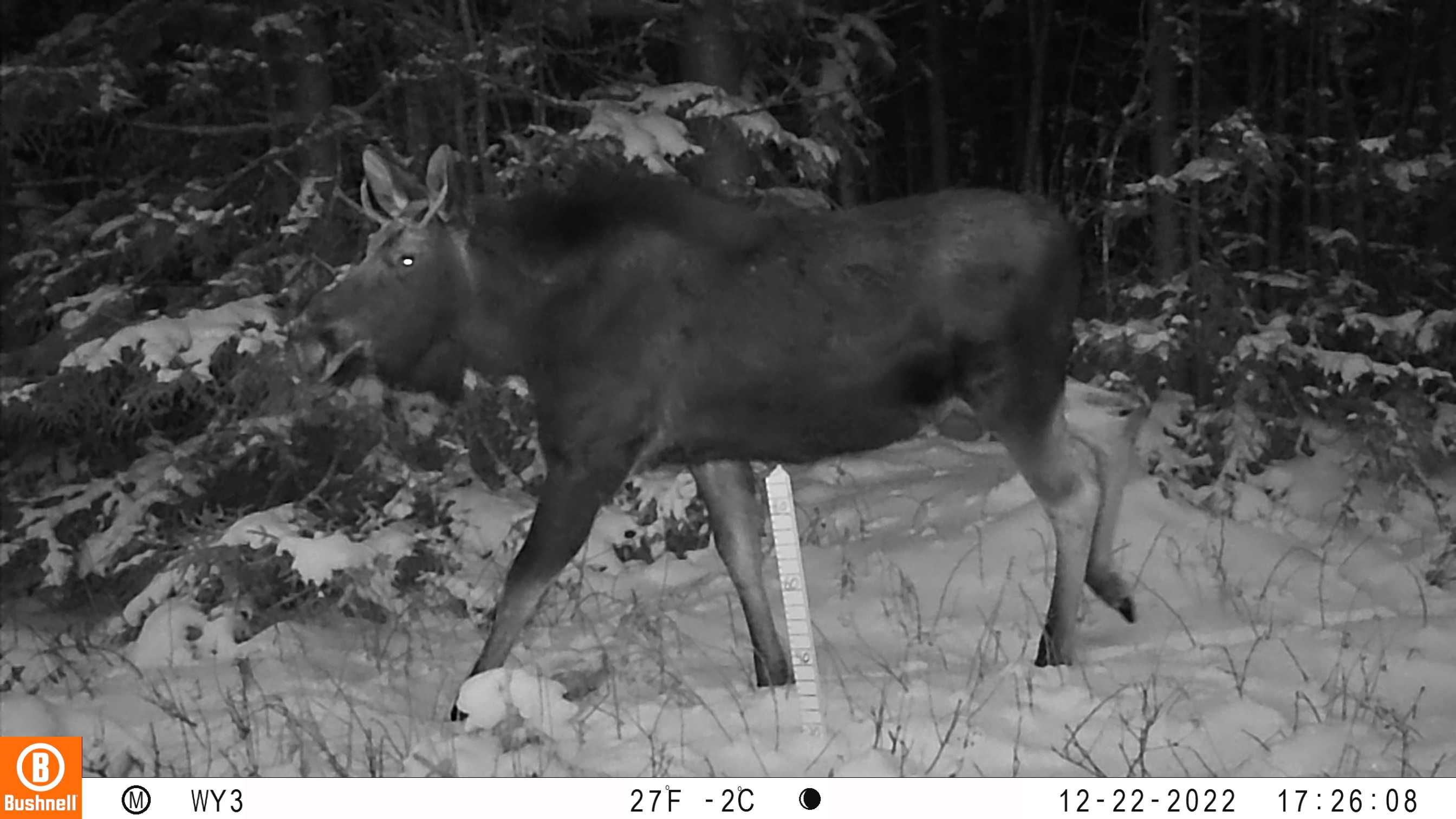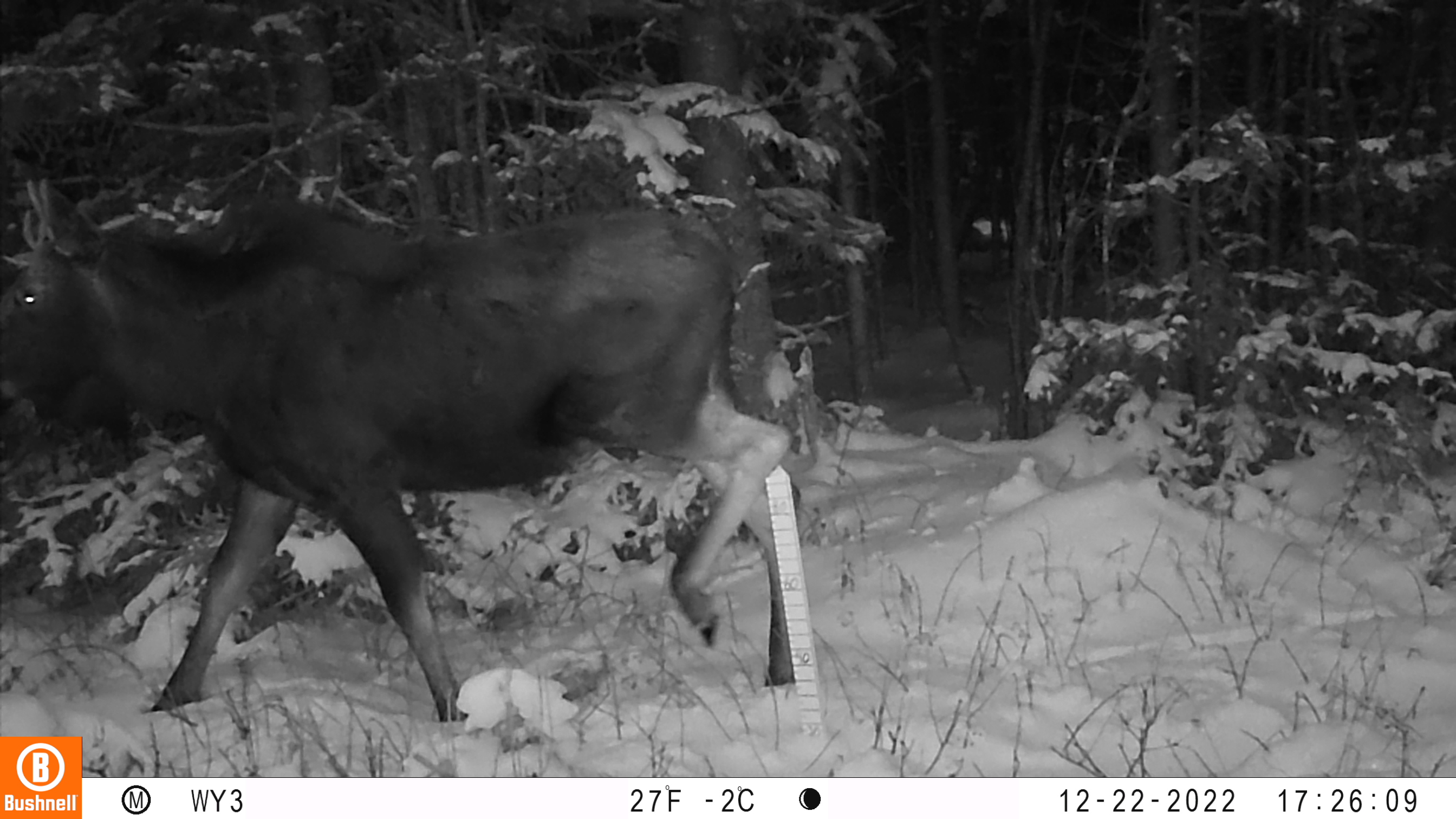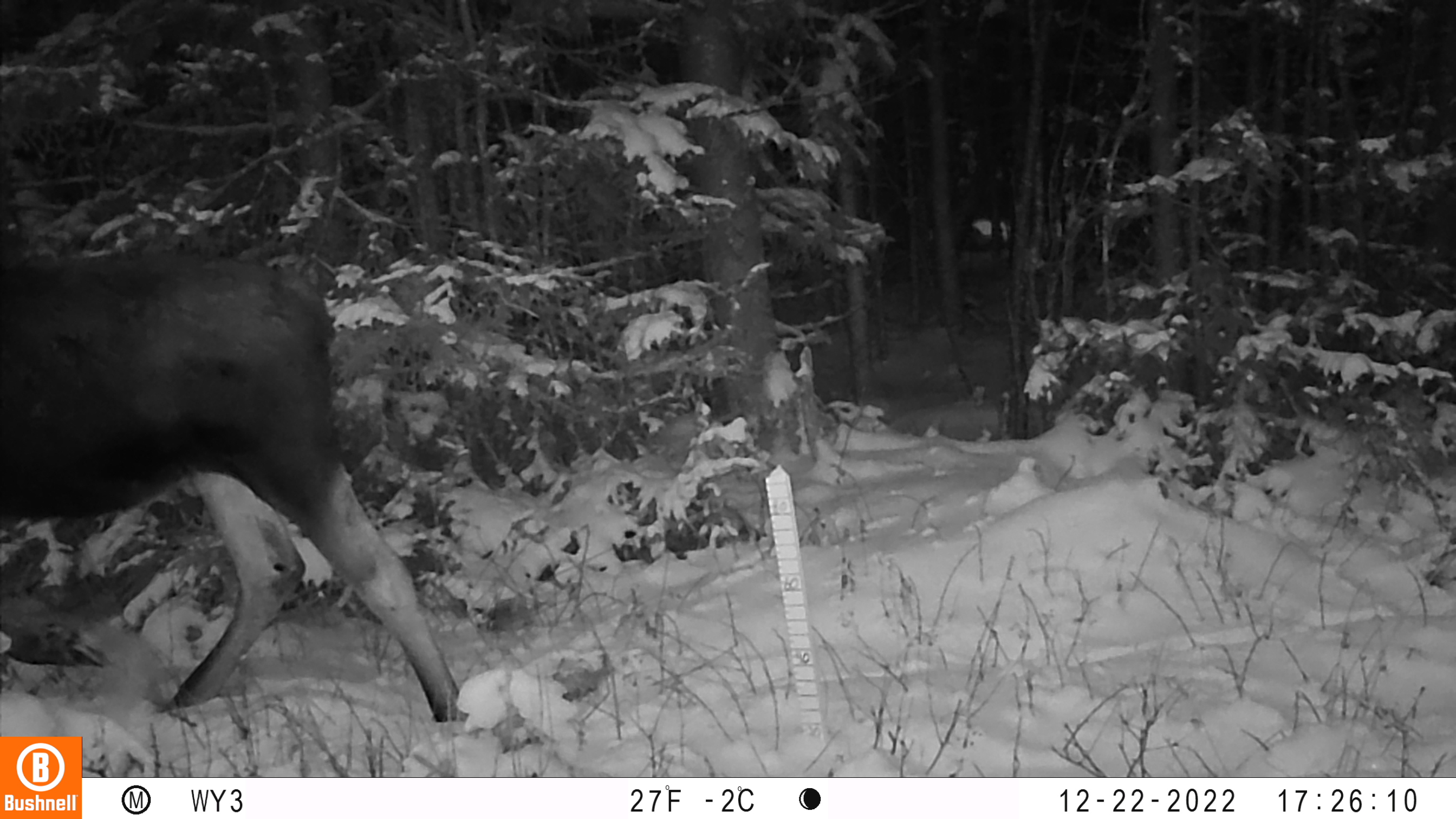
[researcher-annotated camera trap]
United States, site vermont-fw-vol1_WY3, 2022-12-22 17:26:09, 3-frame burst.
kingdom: Animalia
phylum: Chordata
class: Mammalia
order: Artiodactyla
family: Cervidae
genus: Alces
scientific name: Alces alces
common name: moose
Moose (Alces alces).